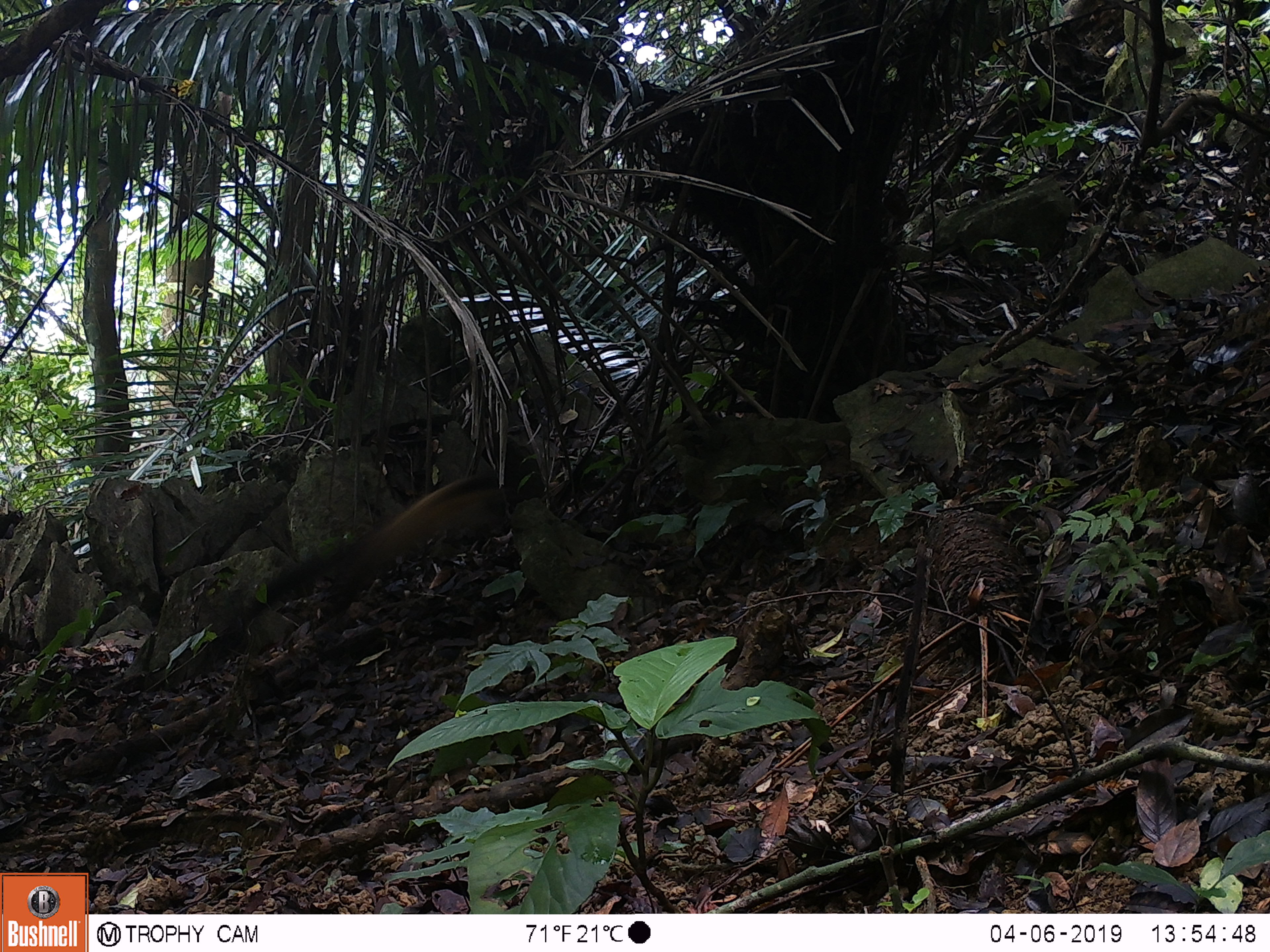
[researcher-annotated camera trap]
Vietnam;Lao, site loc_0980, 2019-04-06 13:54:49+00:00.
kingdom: Animalia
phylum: Chordata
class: Mammalia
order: Carnivora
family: Mustelidae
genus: Martes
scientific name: Martes flavigula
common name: yellow-throated marten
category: yellow throated marten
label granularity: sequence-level